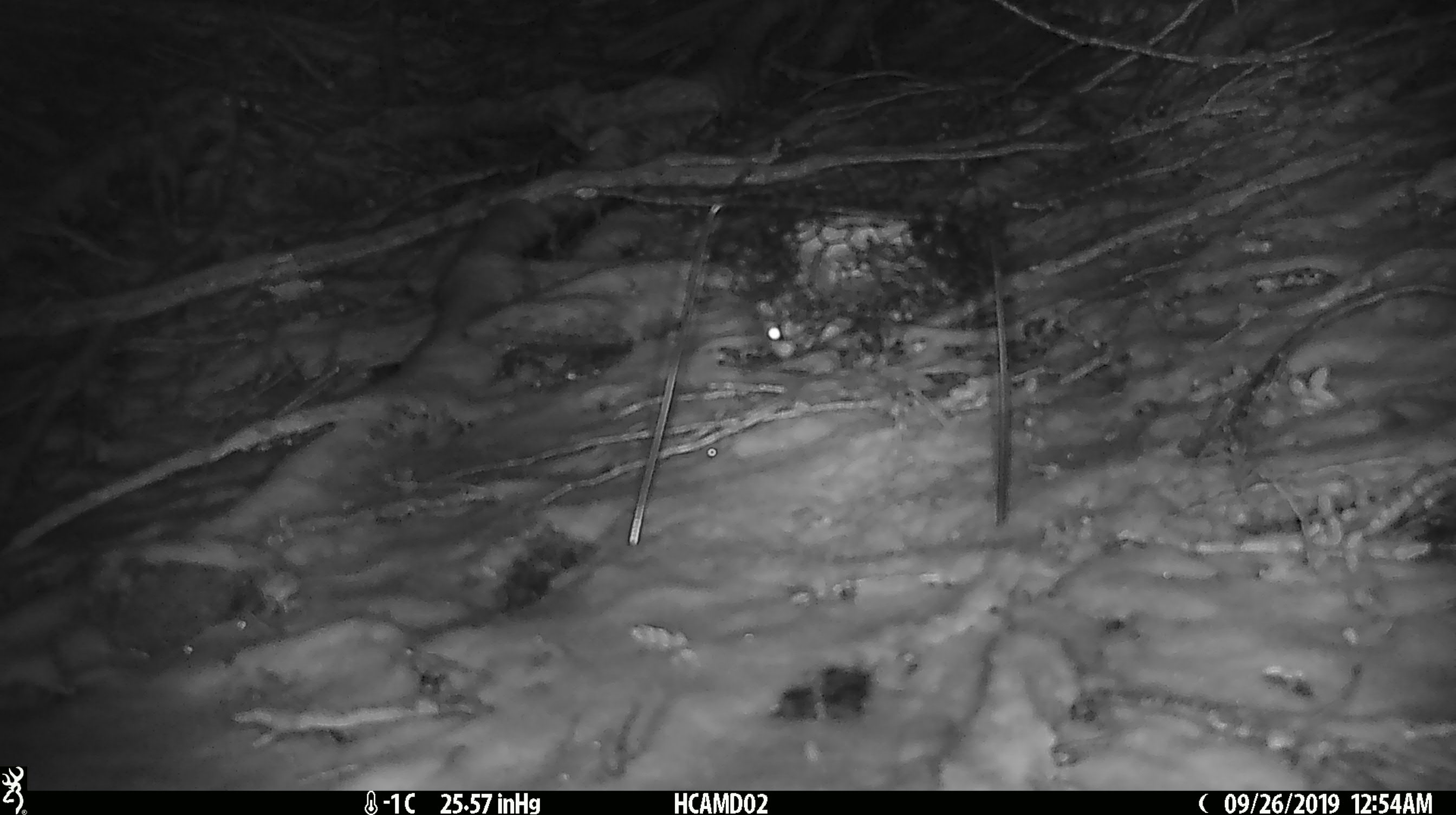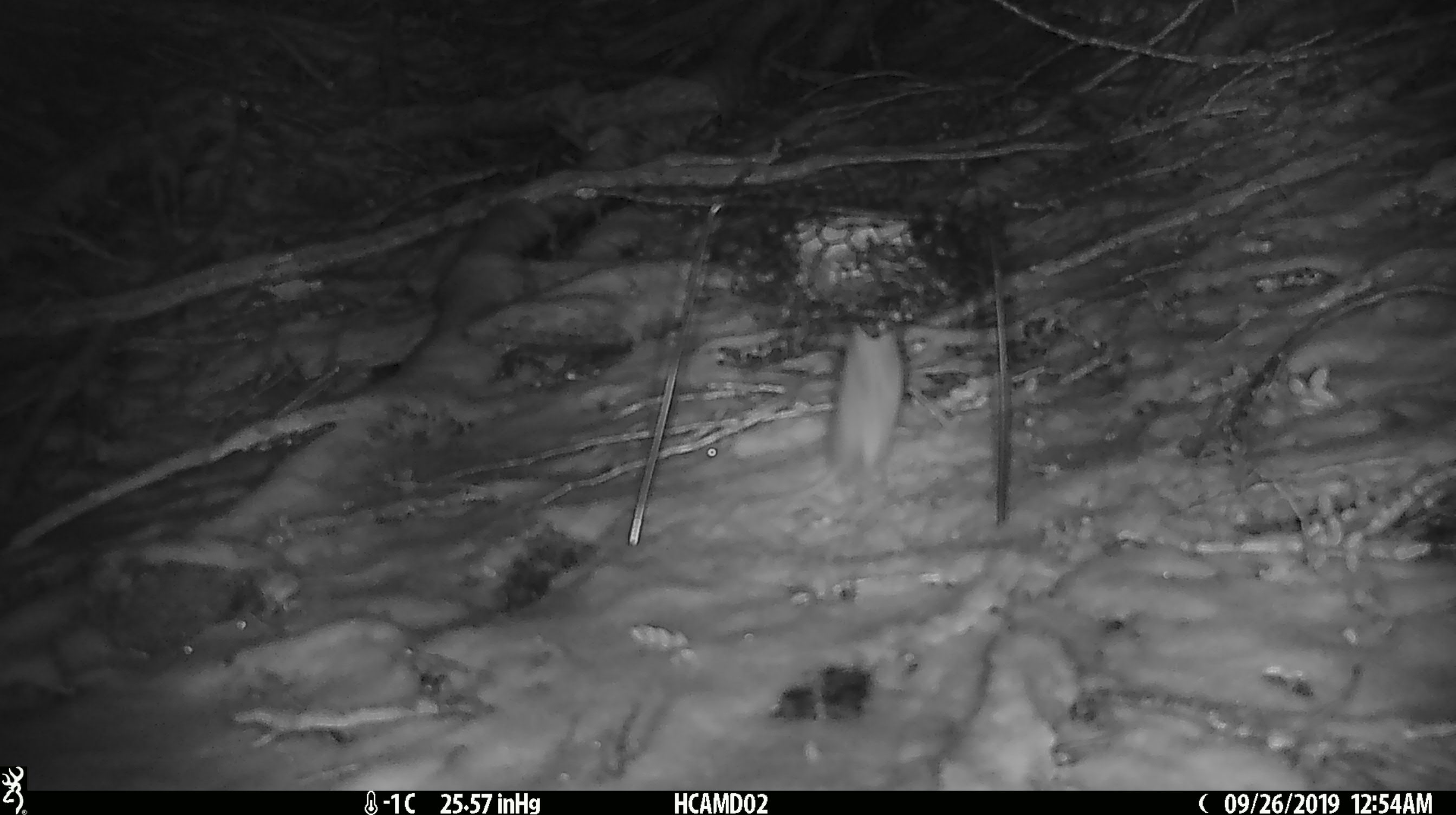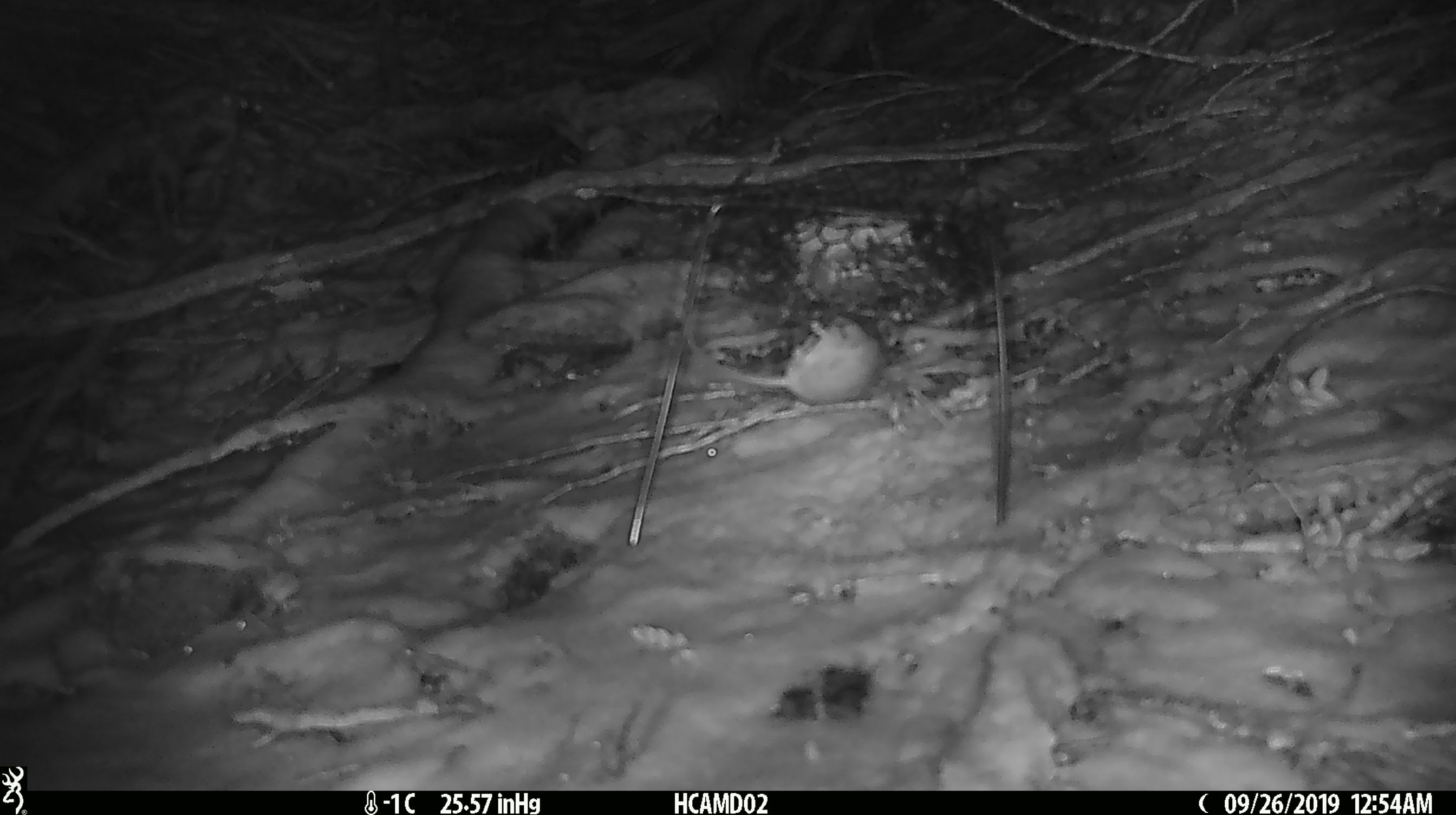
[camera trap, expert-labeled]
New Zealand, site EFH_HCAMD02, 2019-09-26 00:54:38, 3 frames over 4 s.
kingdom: Animalia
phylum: Chordata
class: Mammalia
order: Rodentia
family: Muridae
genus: Mus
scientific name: Mus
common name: mouse